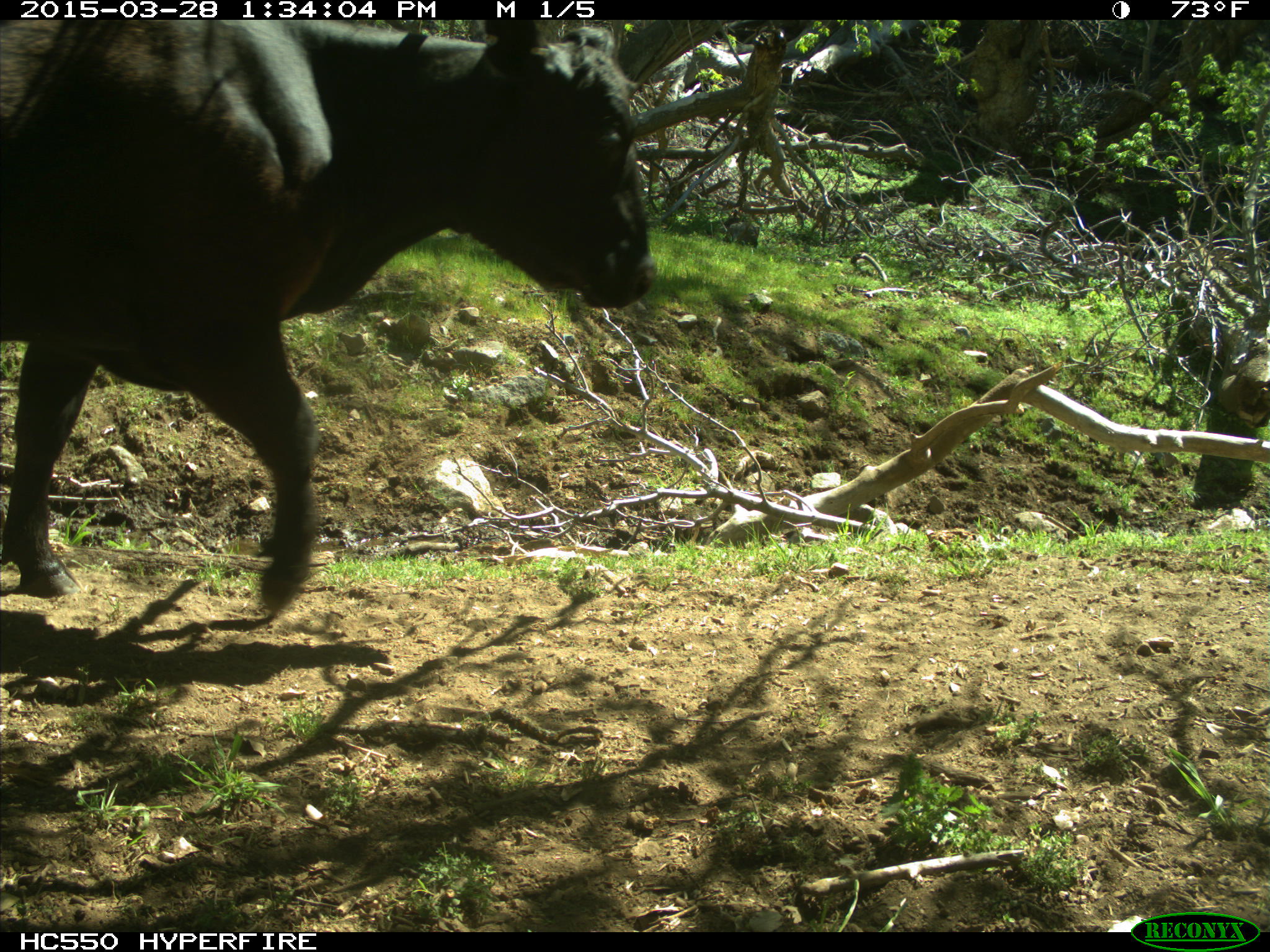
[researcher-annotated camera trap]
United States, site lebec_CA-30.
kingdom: Animalia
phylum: Chordata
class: Mammalia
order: Artiodactyla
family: Bovidae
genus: Bos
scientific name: Bos taurus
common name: domestic cow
Bos taurus (domestic cow).